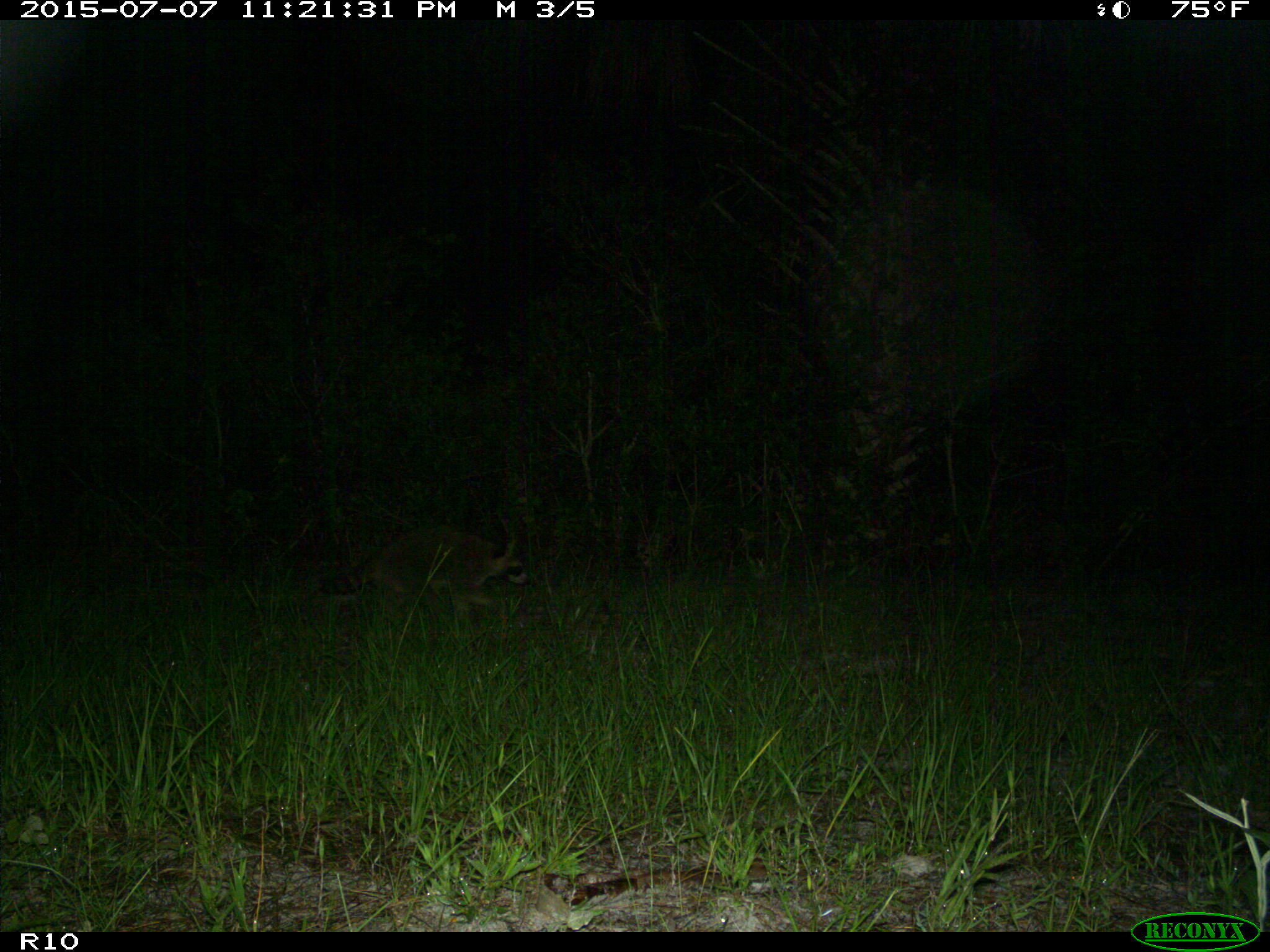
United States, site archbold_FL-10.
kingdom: Animalia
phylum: Chordata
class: Mammalia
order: Carnivora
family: Procyonidae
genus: Procyon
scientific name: Procyon lotor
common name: common raccoon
Procyon lotor (common raccoon).